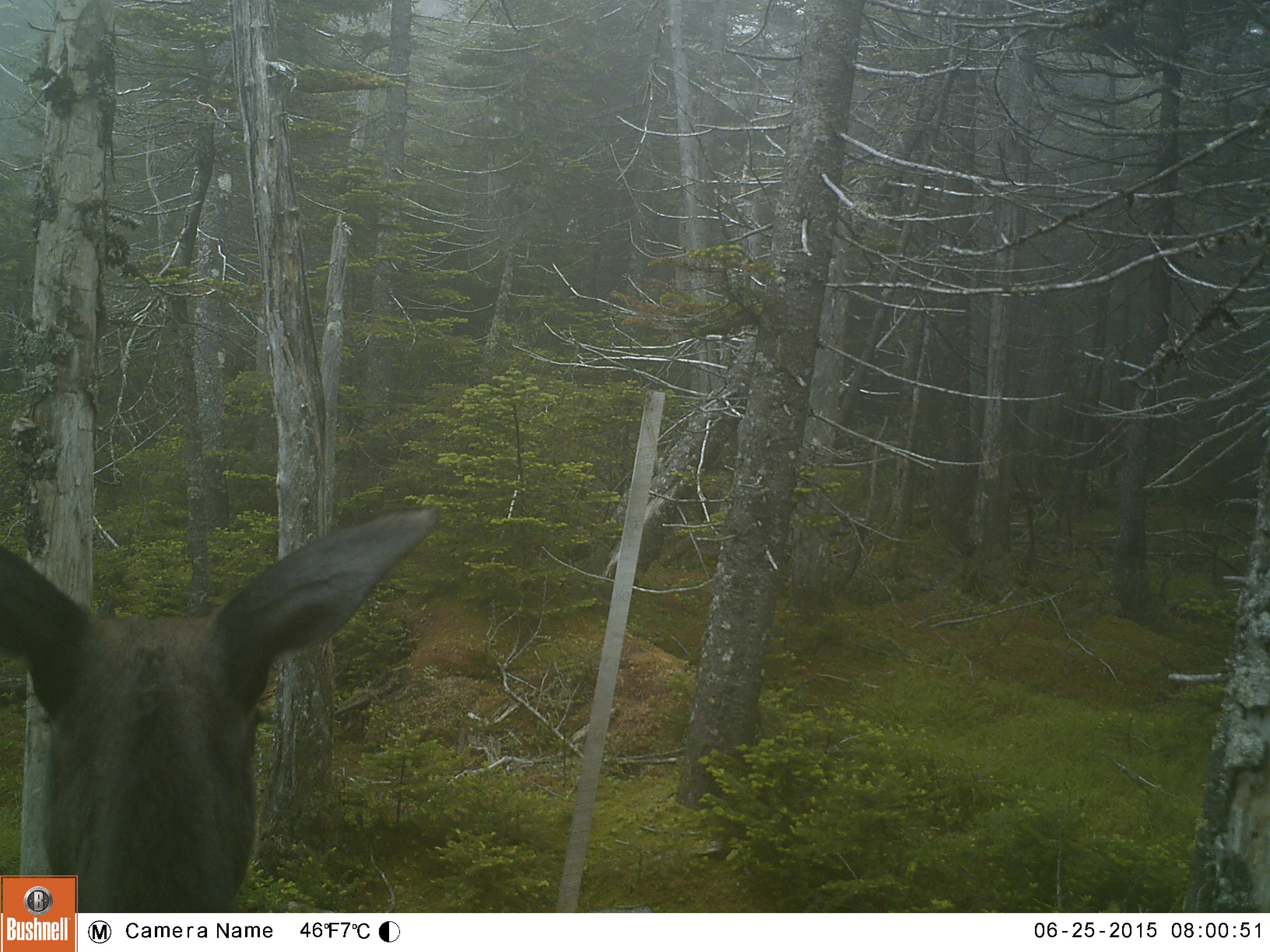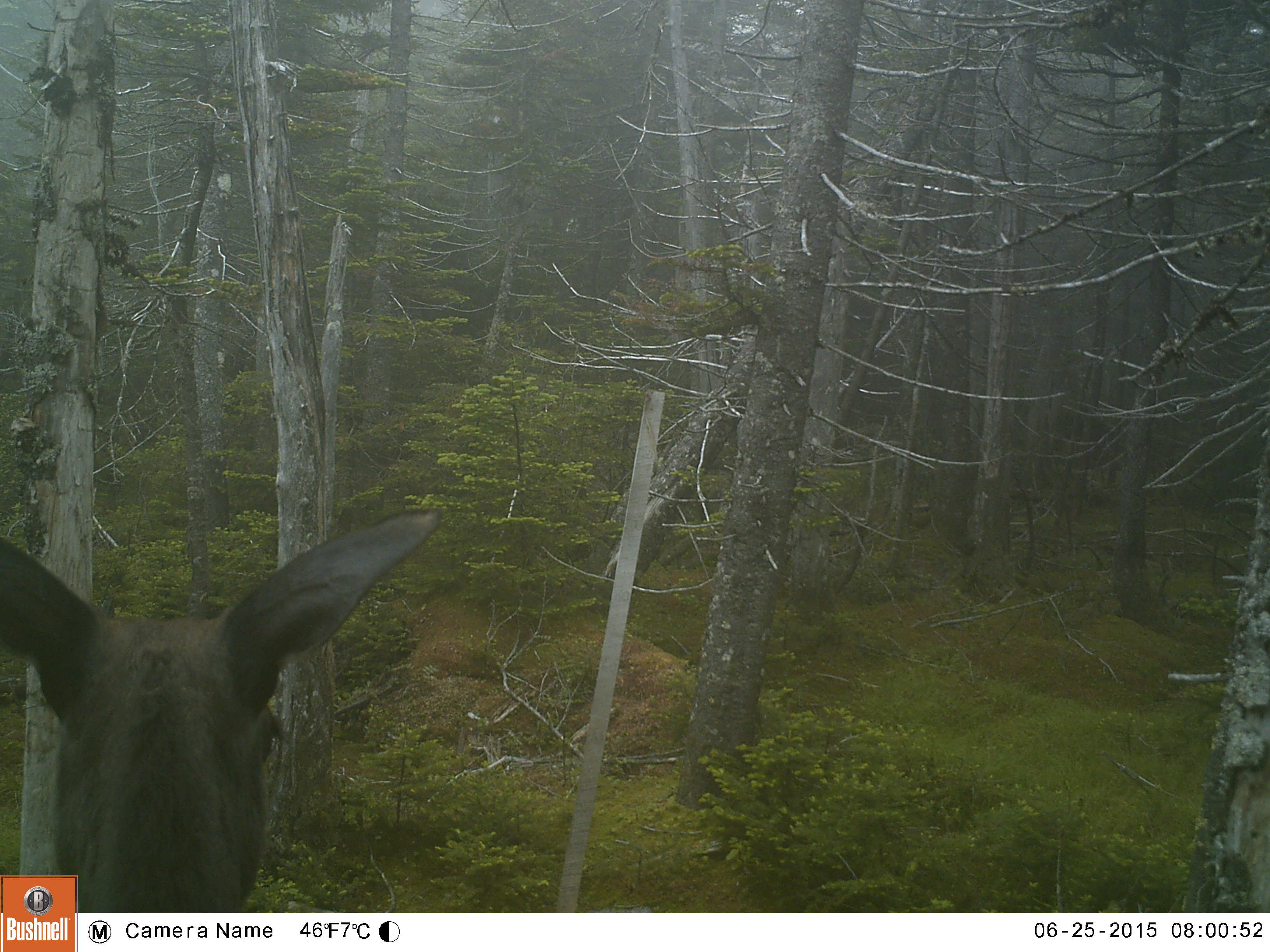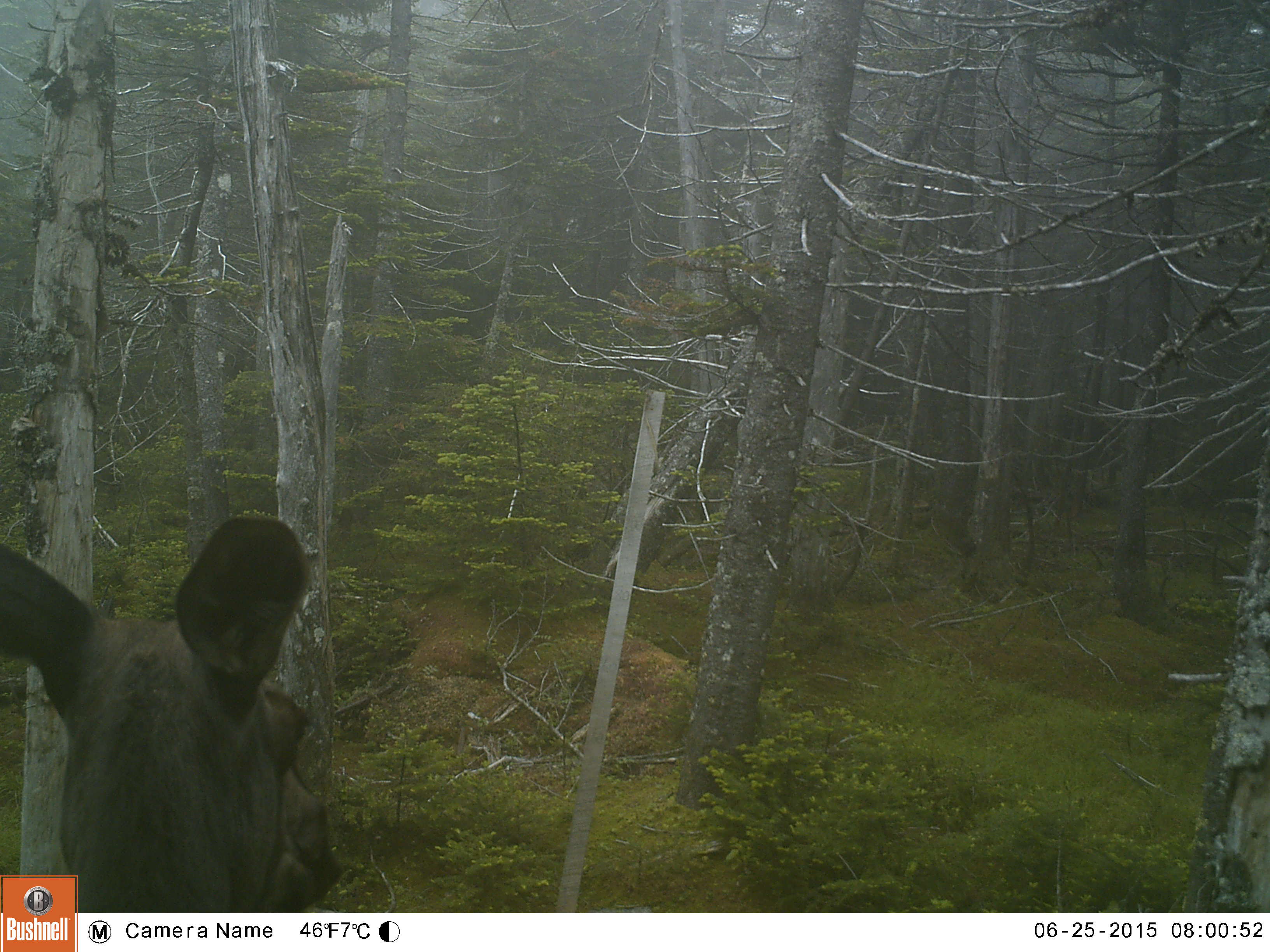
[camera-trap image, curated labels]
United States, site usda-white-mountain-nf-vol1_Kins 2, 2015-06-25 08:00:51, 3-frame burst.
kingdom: Animalia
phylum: Chordata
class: Mammalia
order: Artiodactyla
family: Cervidae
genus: Alces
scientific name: Alces alces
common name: moose